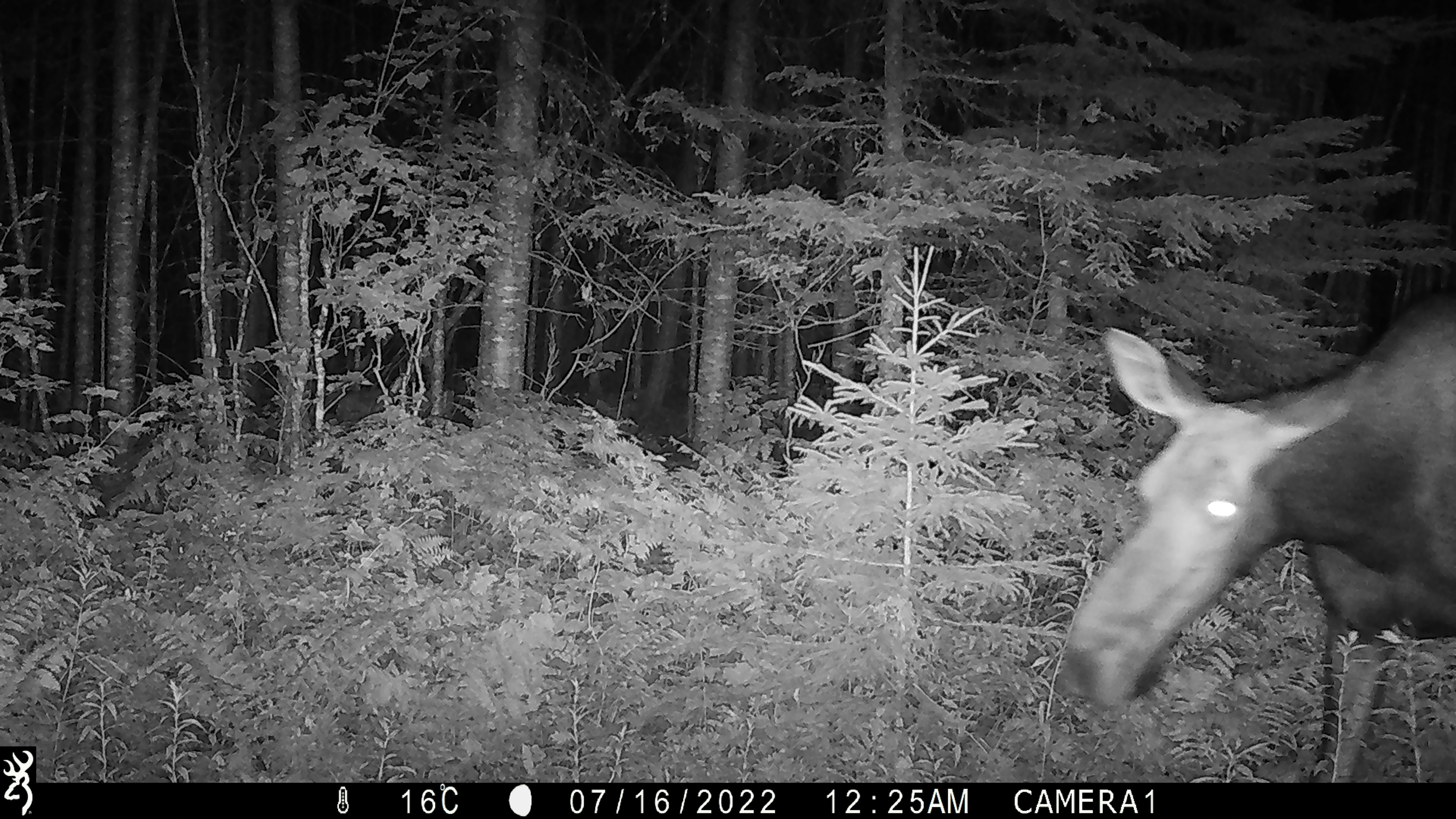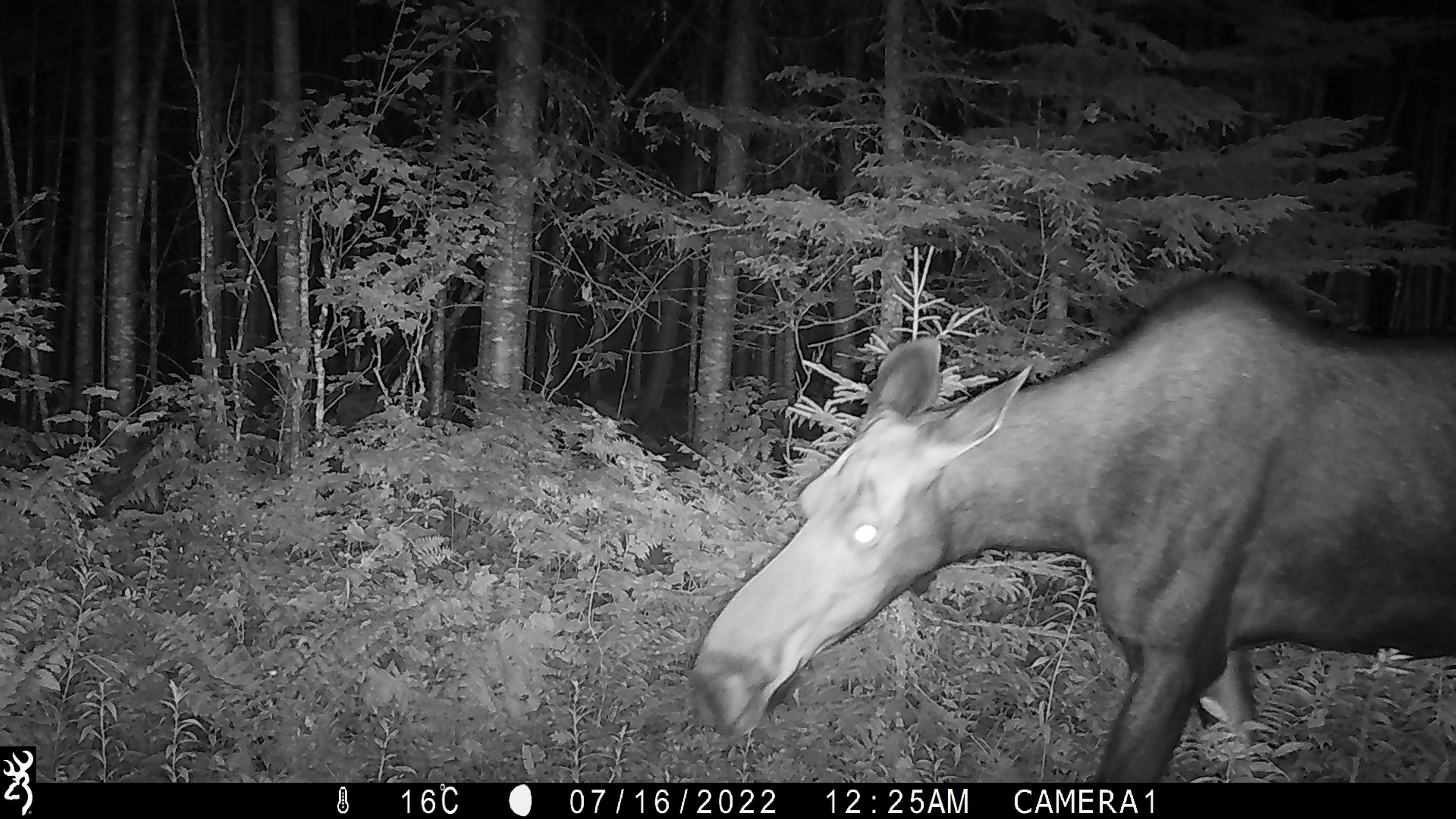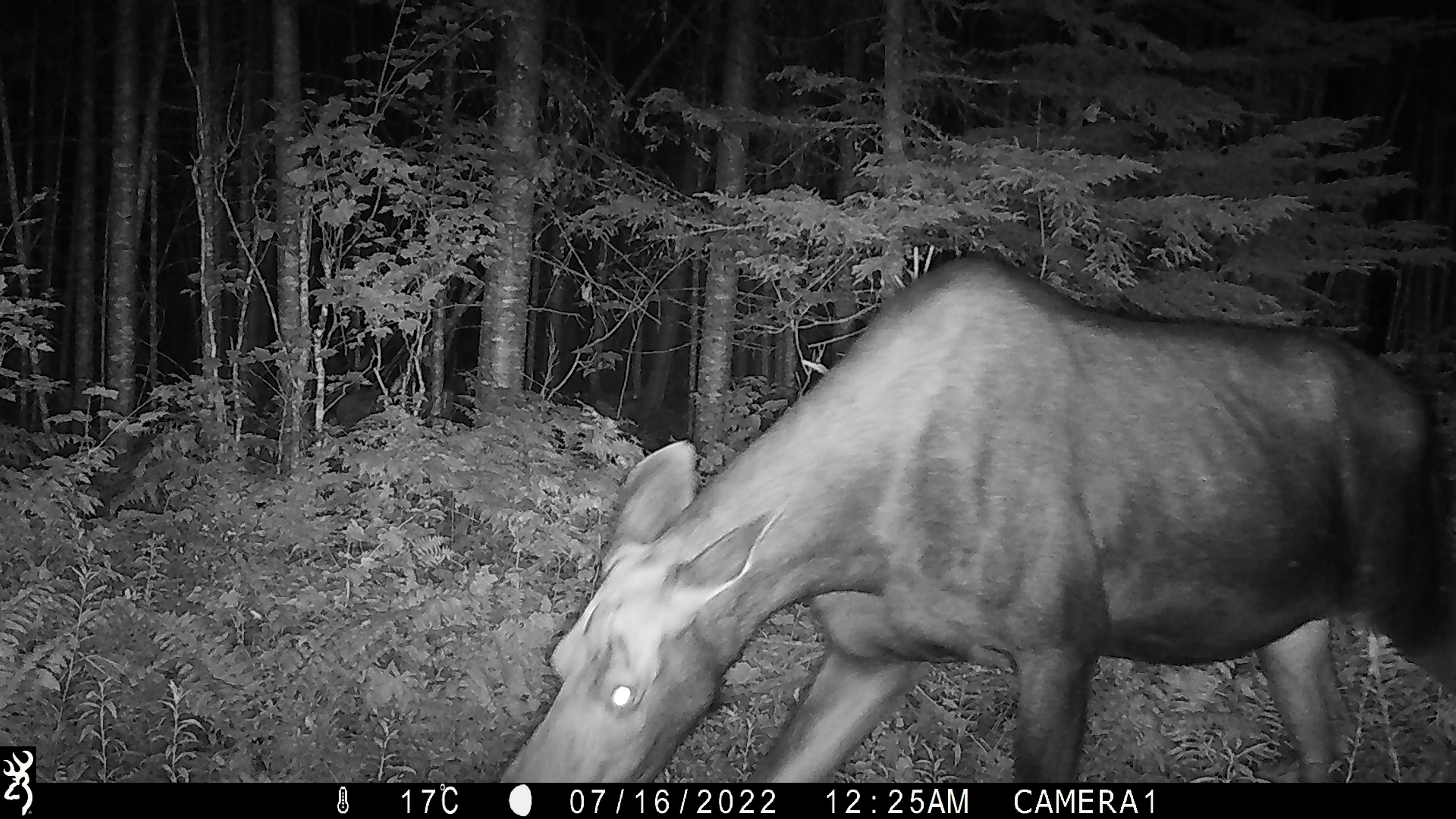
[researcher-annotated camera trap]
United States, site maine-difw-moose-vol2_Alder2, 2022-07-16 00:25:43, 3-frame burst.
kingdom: Animalia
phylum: Chordata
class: Mammalia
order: Artiodactyla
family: Cervidae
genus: Alces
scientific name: Alces alces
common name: moose